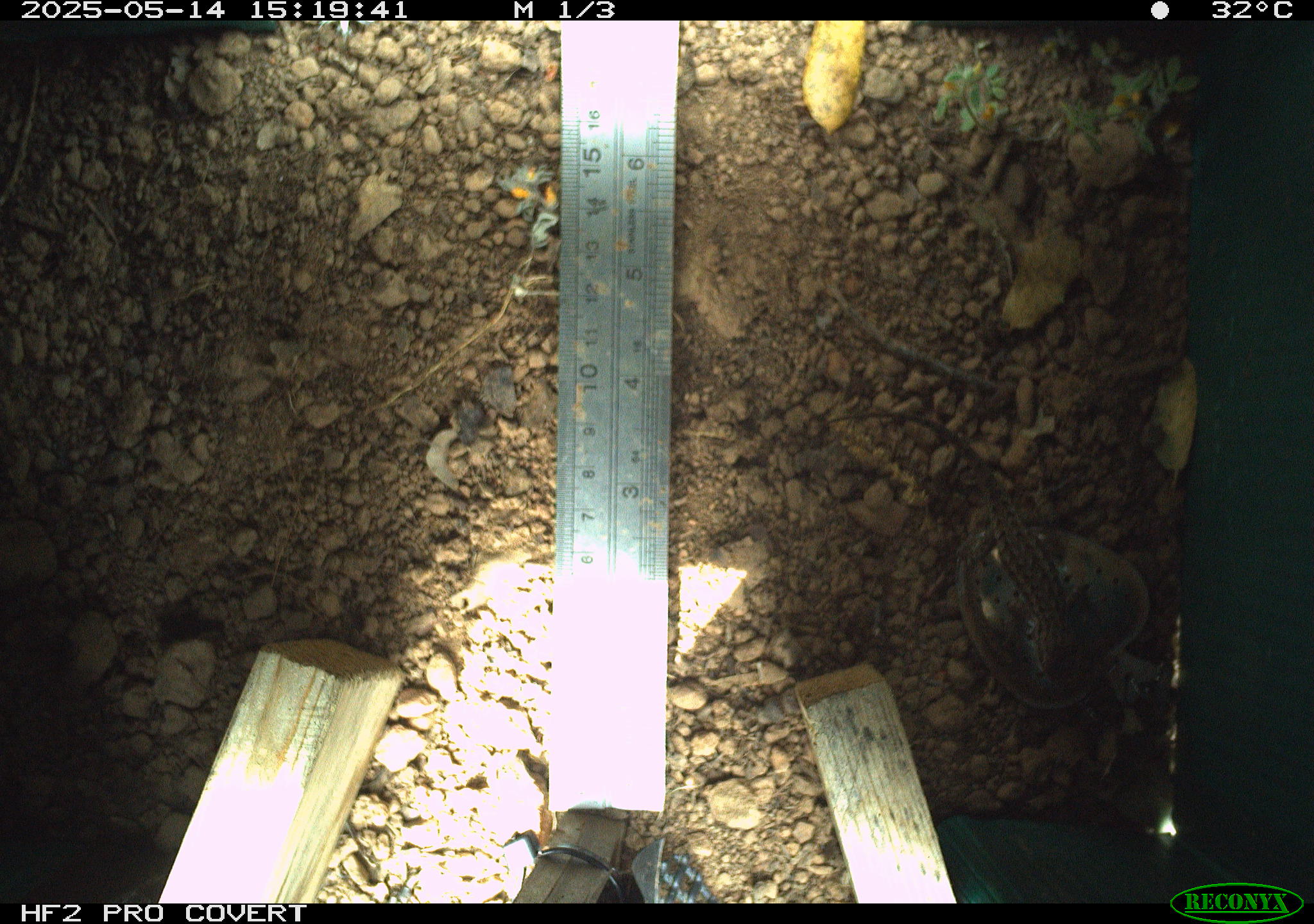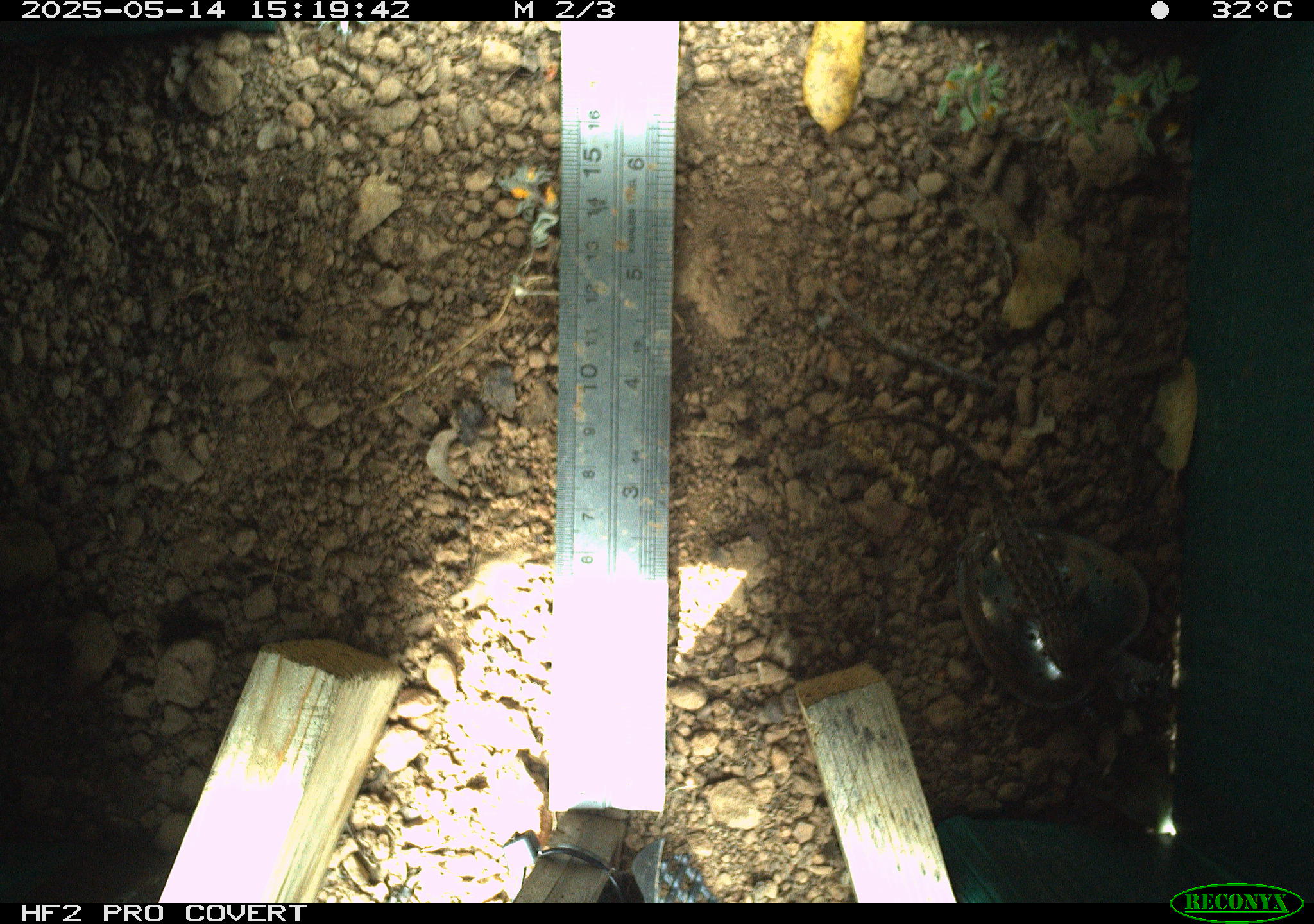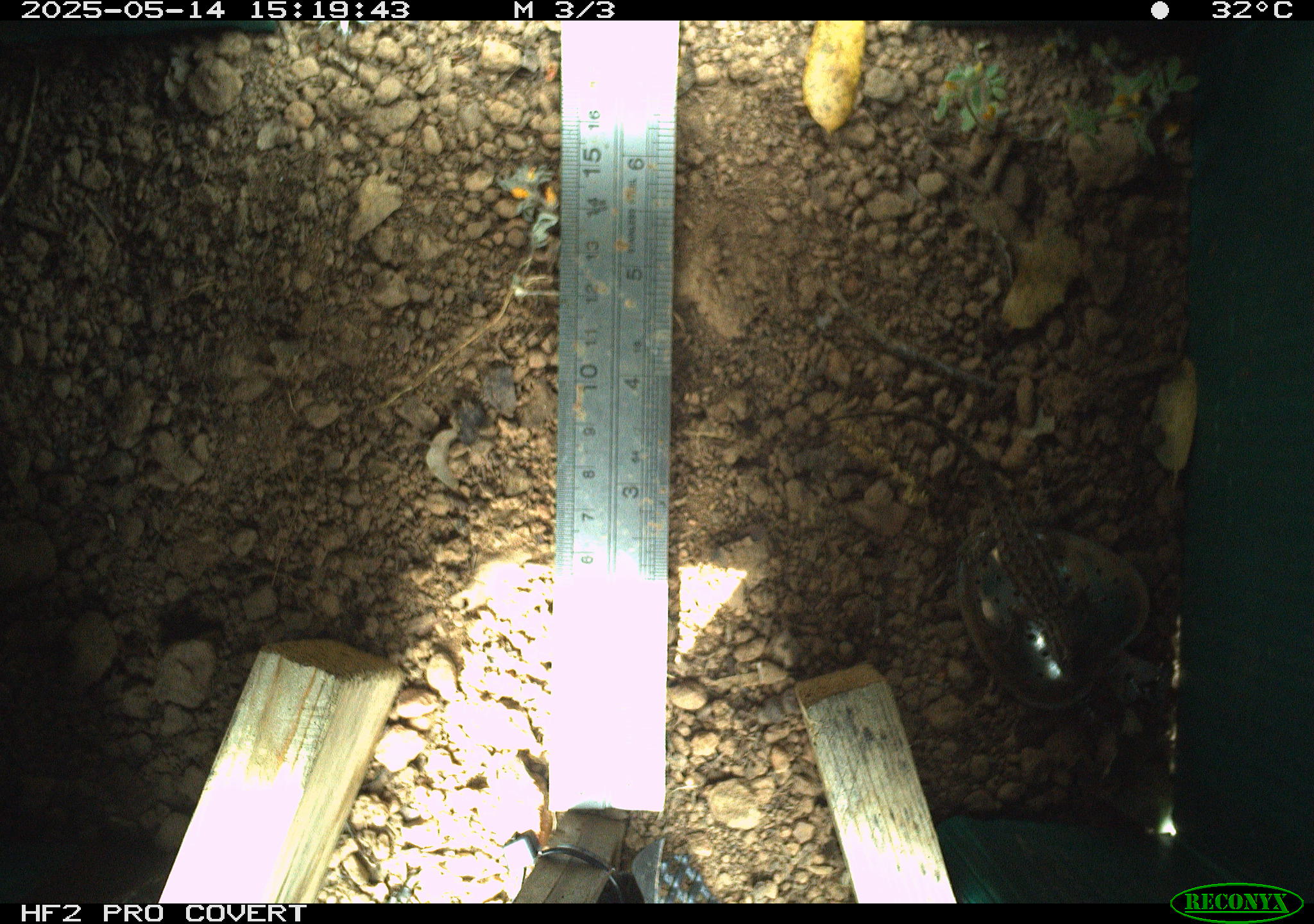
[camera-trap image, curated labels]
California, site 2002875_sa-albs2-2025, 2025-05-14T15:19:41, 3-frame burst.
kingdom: Animalia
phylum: Chordata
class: Reptilia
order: Squamata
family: Phrynosomatidae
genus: Sceloporus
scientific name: Sceloporus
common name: spiny lizards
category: sceloporus species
Sceloporus species (spiny lizards) (Sceloporus).